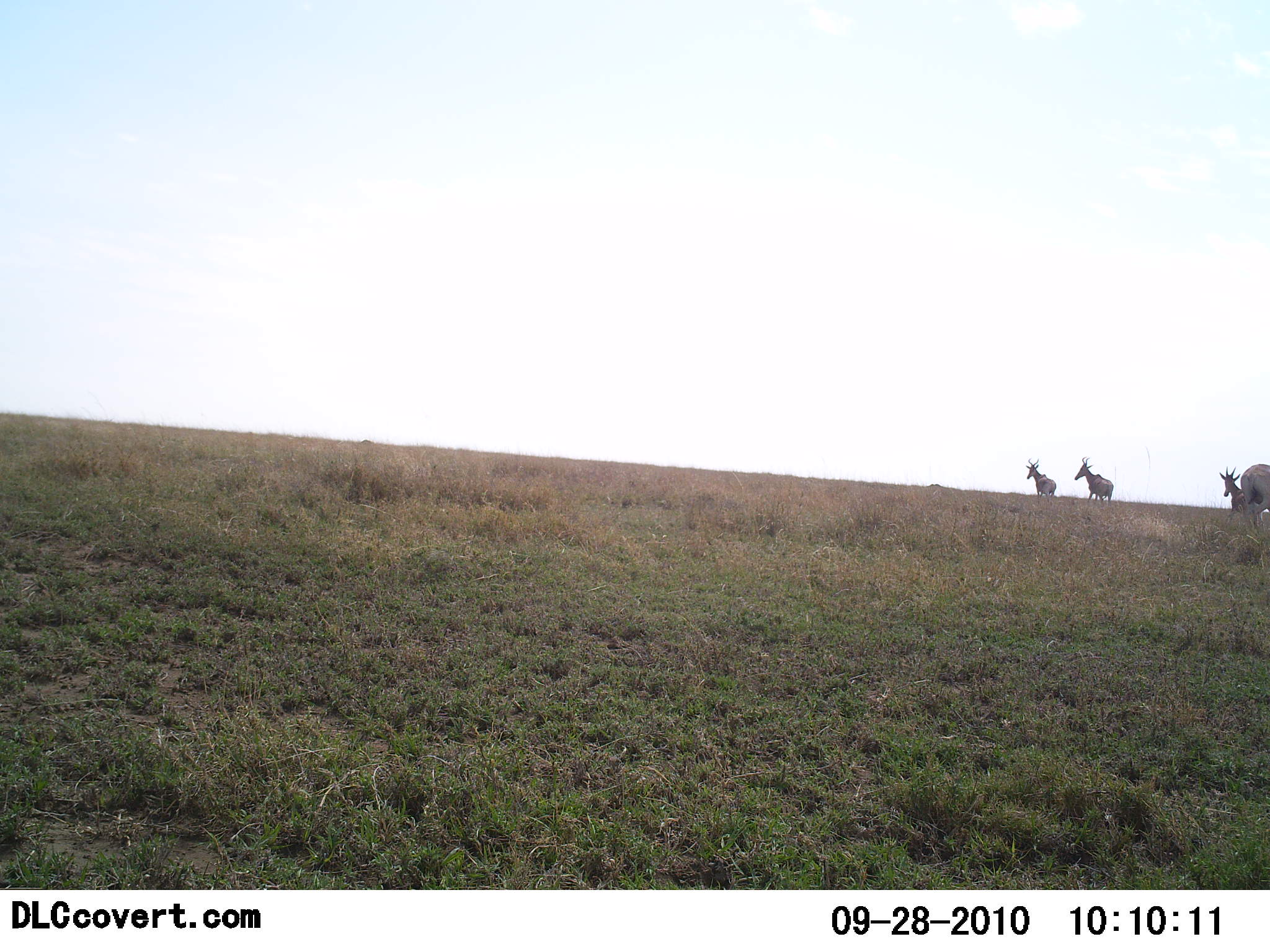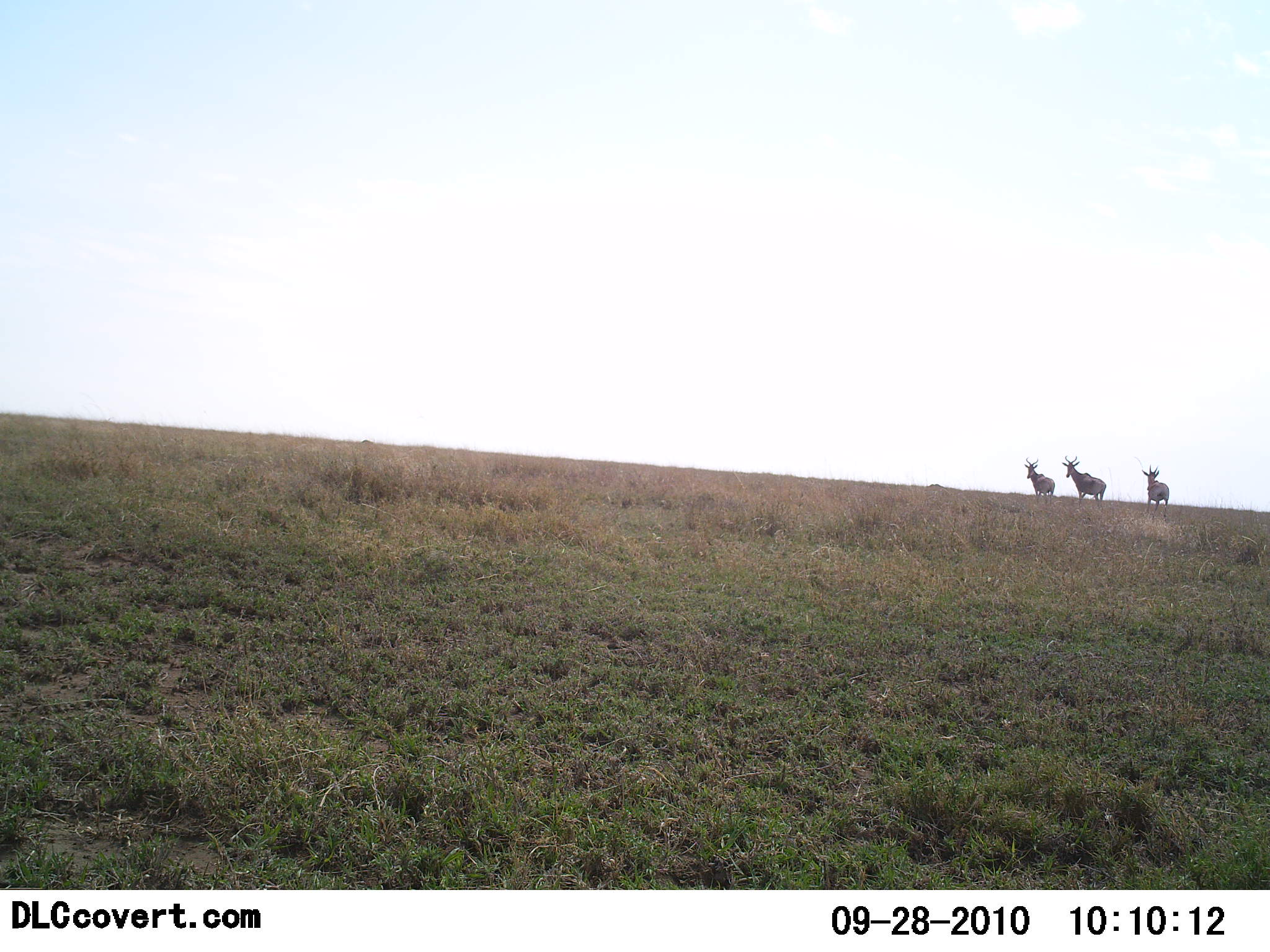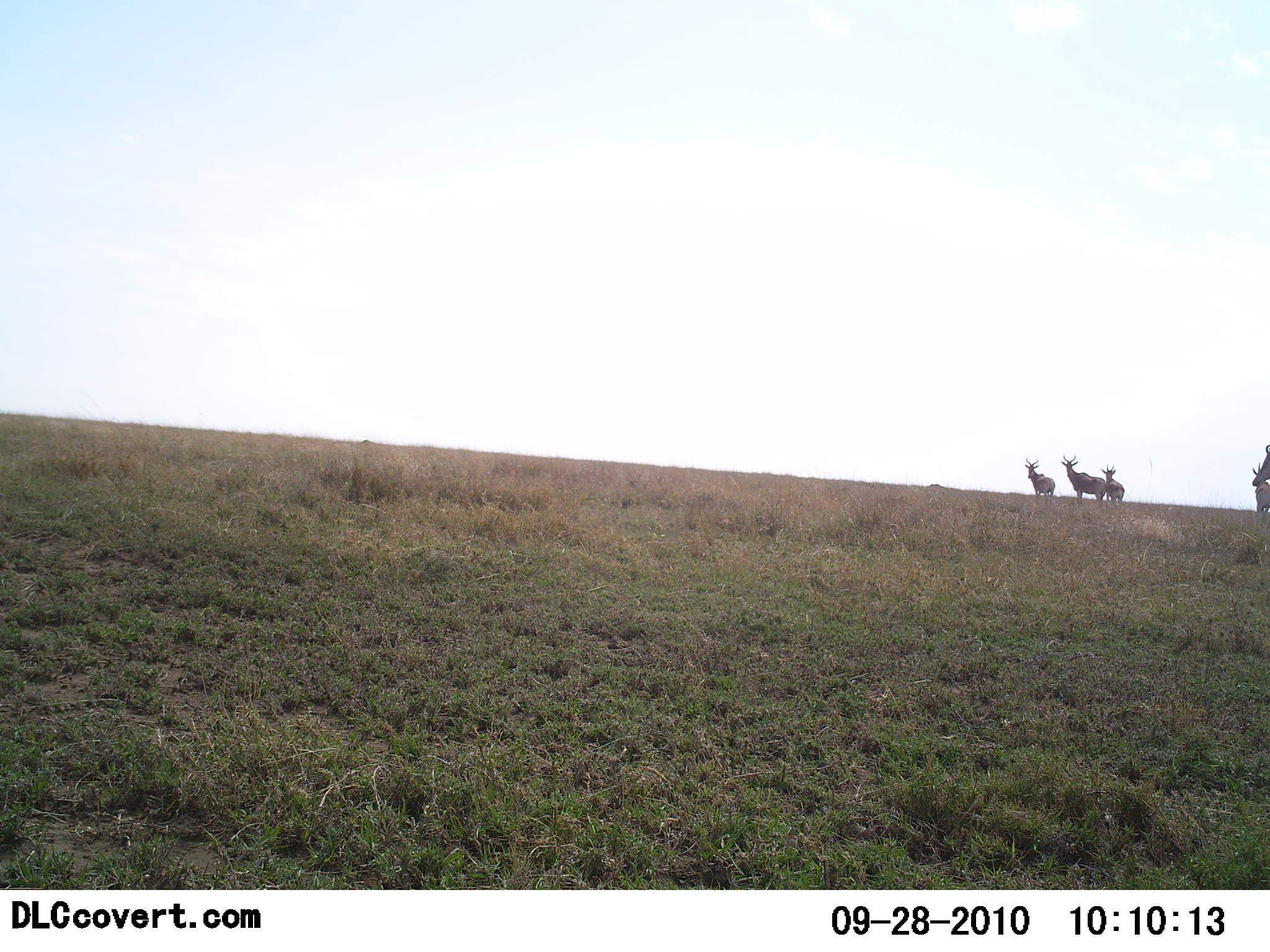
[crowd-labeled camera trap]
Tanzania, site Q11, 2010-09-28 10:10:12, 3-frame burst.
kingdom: Animalia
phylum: Chordata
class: Mammalia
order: Artiodactyla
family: Bovidae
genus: Alcelaphus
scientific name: Alcelaphus buselaphus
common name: hartebeest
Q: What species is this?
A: Hartebeest (Alcelaphus buselaphus).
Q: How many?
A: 3.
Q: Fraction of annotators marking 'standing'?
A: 73%.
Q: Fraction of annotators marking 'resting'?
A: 0%.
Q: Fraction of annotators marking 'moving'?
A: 64%.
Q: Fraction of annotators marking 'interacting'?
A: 0%.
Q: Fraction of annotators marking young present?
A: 0%.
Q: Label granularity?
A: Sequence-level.